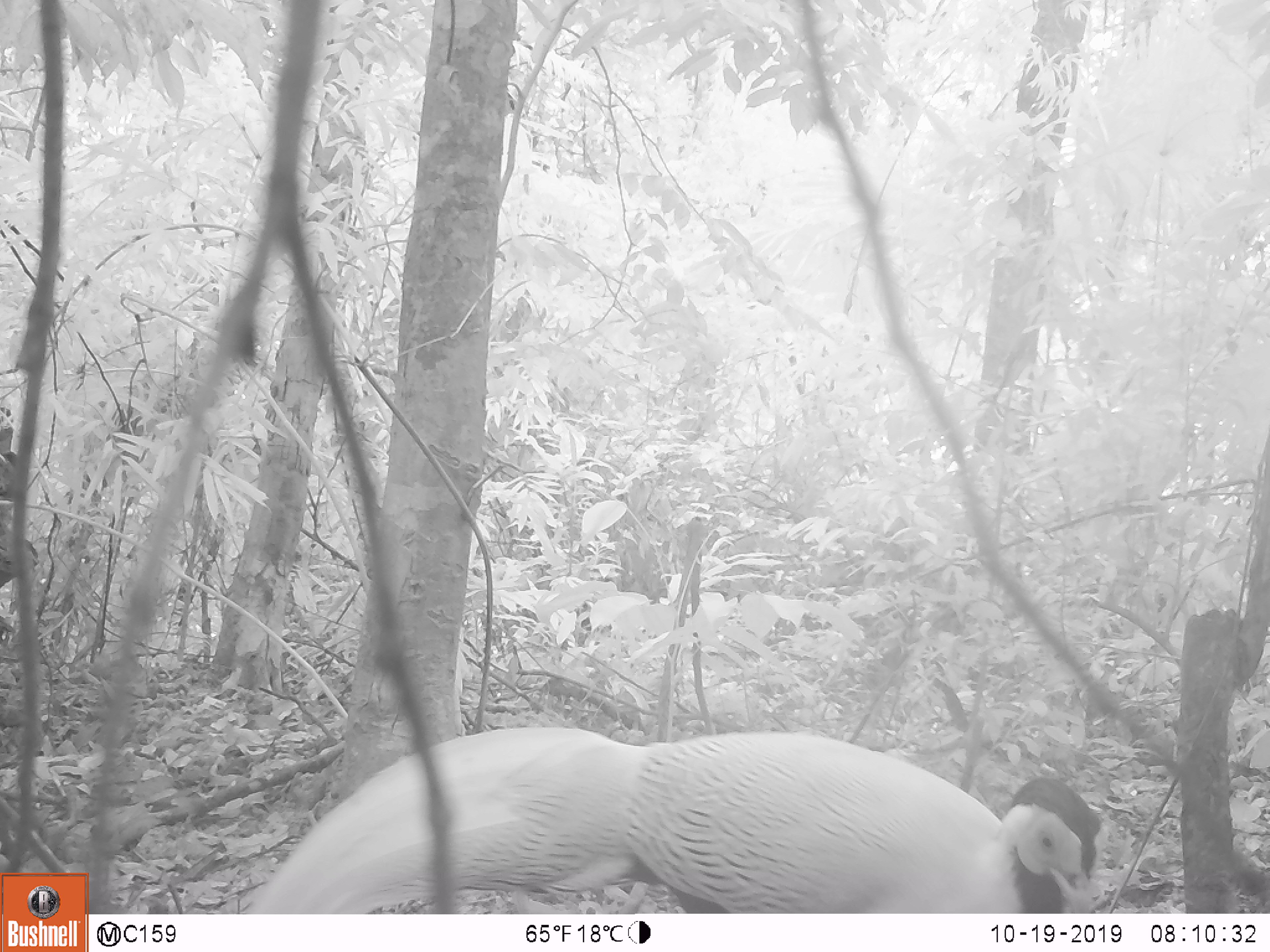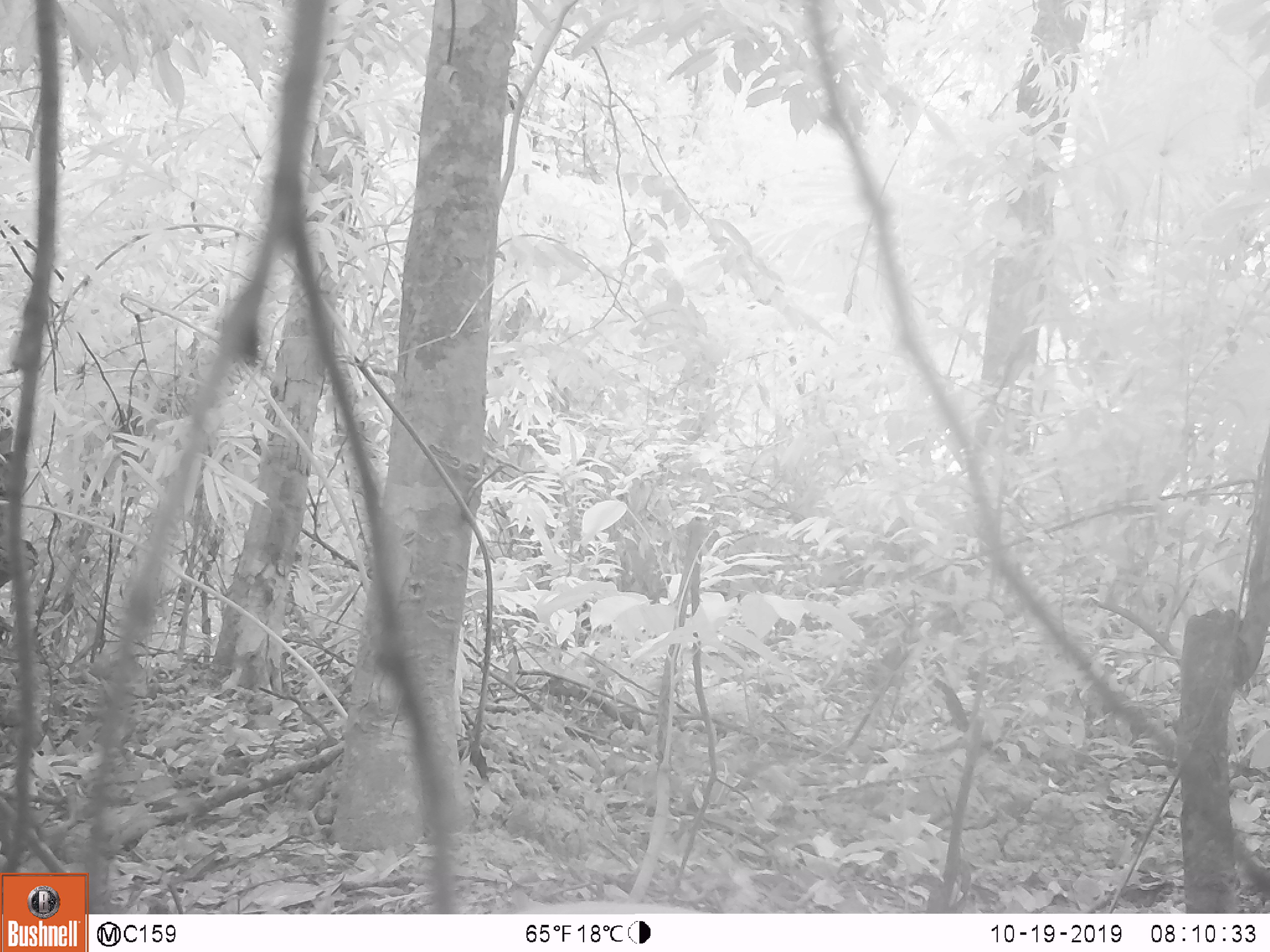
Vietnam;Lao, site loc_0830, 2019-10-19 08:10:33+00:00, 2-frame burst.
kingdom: Animalia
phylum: Chordata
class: Aves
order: Galliformes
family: Phasianidae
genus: Lophura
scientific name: Lophura nycthemera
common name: silver pheasant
Silver pheasant (Lophura nycthemera). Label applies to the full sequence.